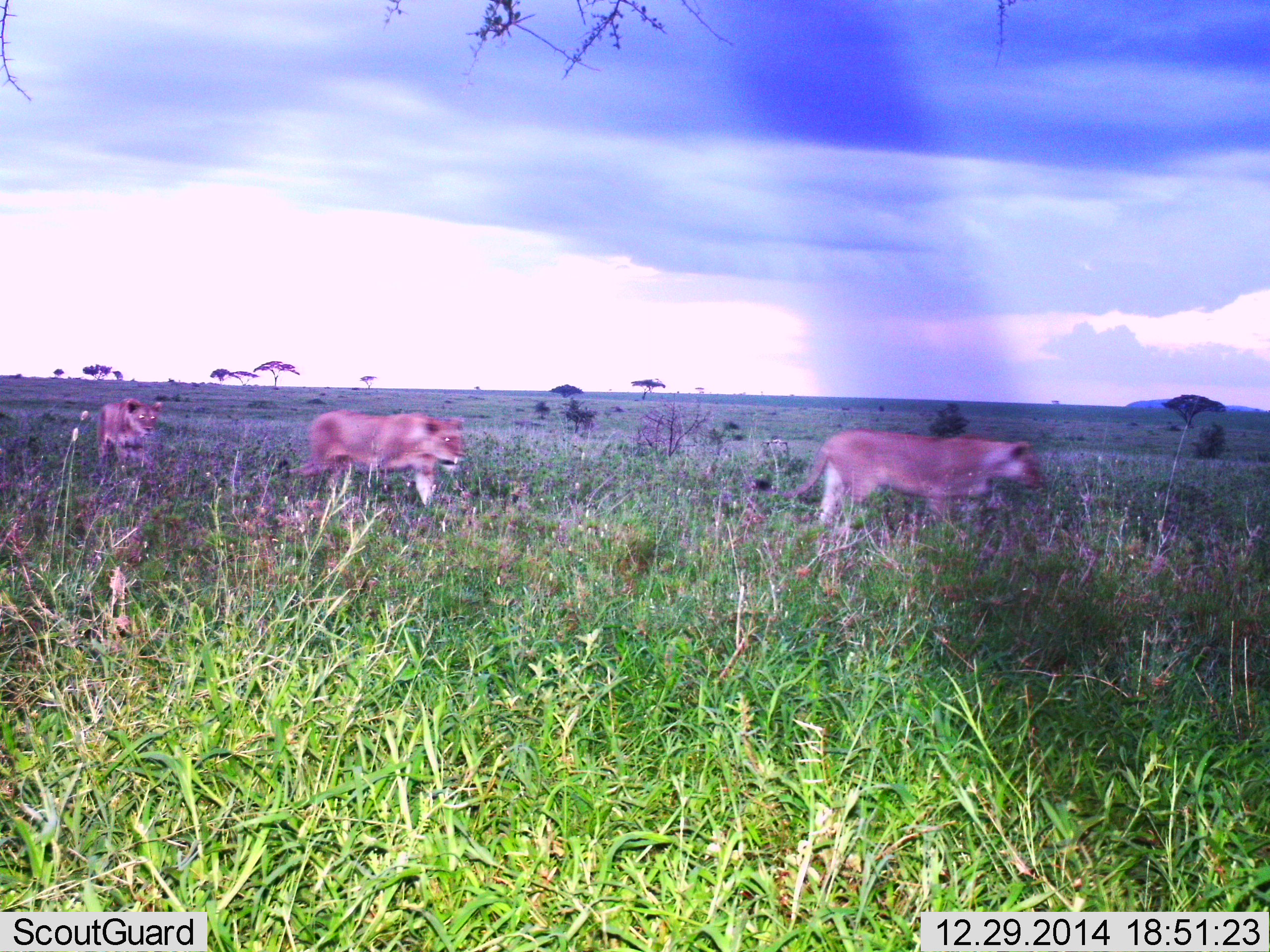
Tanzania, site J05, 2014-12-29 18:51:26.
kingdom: Animalia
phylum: Chordata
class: Mammalia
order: Carnivora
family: Felidae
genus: Panthera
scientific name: Panthera leo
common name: lion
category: lionfemale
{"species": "lionfemale (lion) (Panthera leo)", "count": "3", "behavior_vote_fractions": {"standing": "0%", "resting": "0%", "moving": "100%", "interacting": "0%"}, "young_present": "20%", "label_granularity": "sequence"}